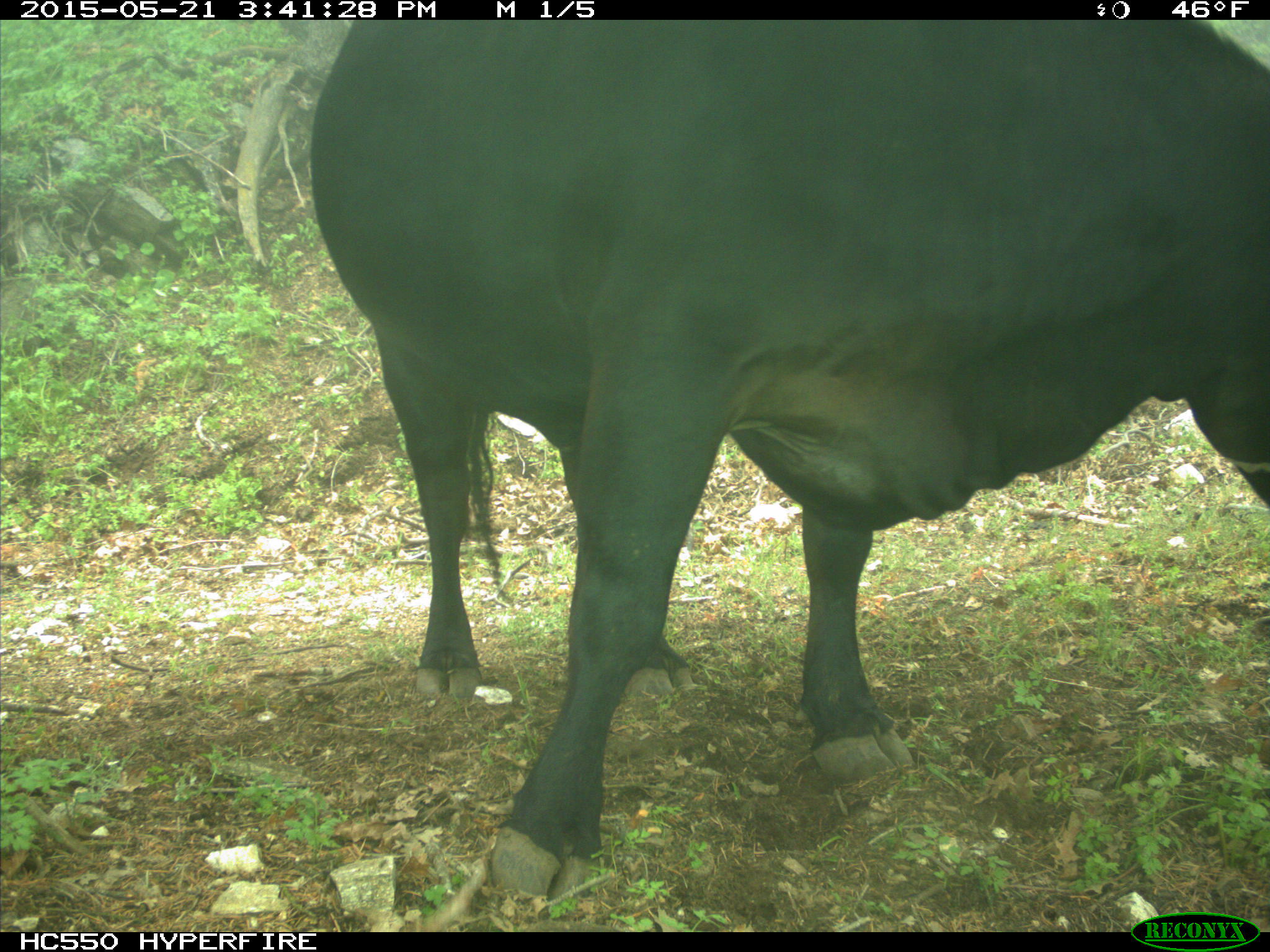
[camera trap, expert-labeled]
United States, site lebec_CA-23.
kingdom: Animalia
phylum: Chordata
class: Mammalia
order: Artiodactyla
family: Bovidae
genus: Bos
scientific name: Bos taurus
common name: domestic cow